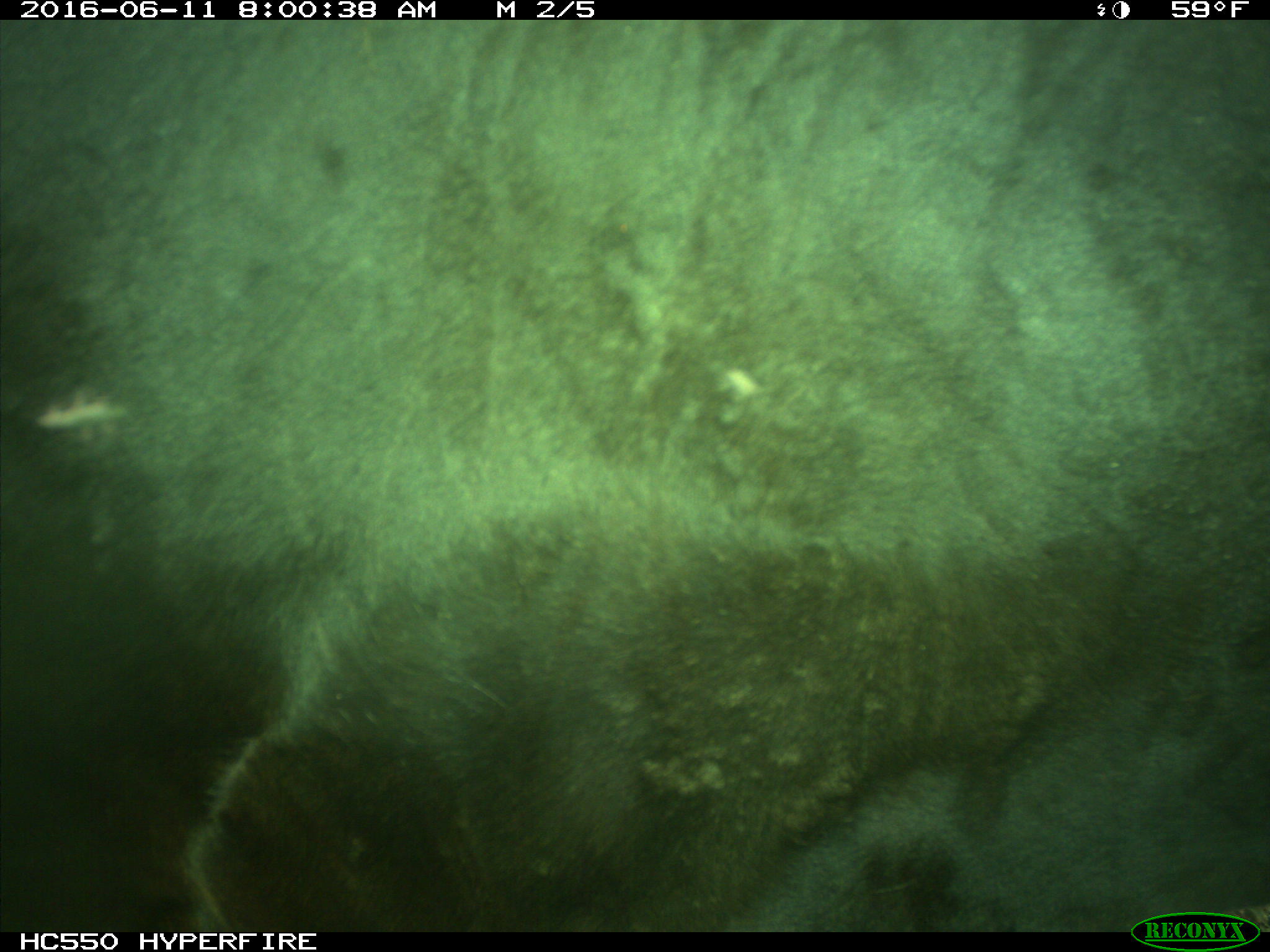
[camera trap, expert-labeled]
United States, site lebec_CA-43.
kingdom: Animalia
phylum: Chordata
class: Mammalia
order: Artiodactyla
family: Bovidae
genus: Bos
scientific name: Bos taurus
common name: domestic cow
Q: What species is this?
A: Bos taurus (domestic cow).